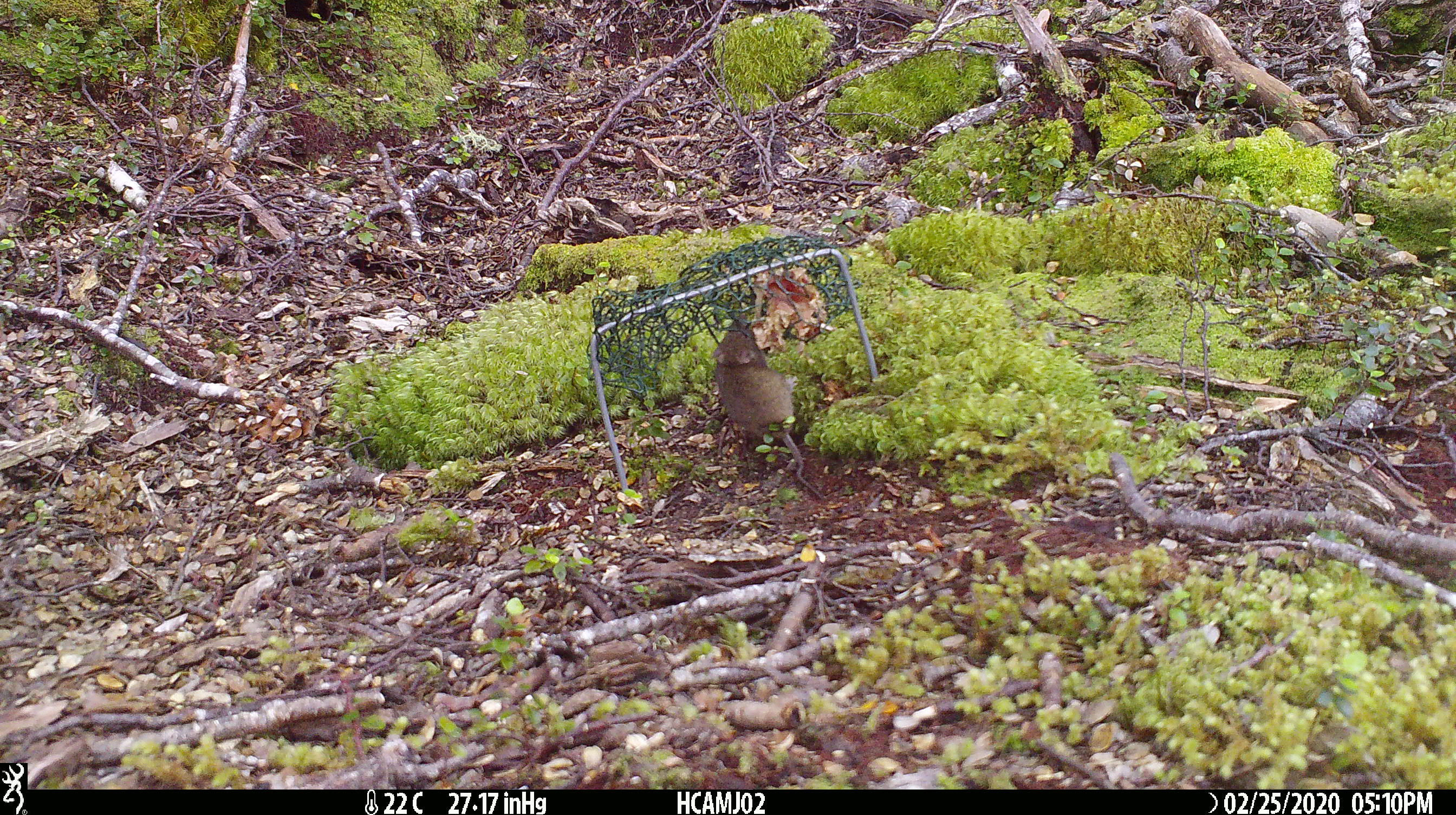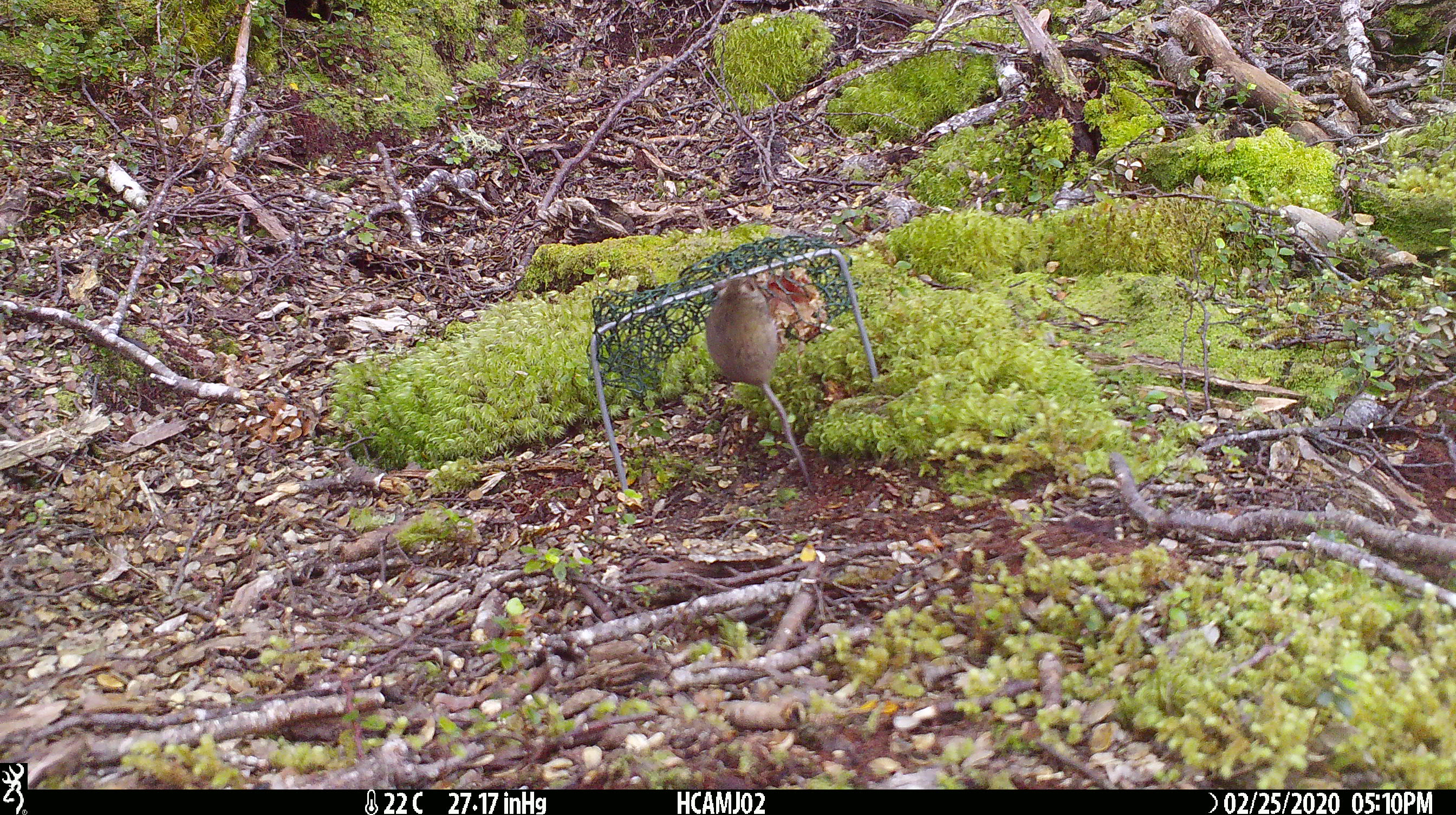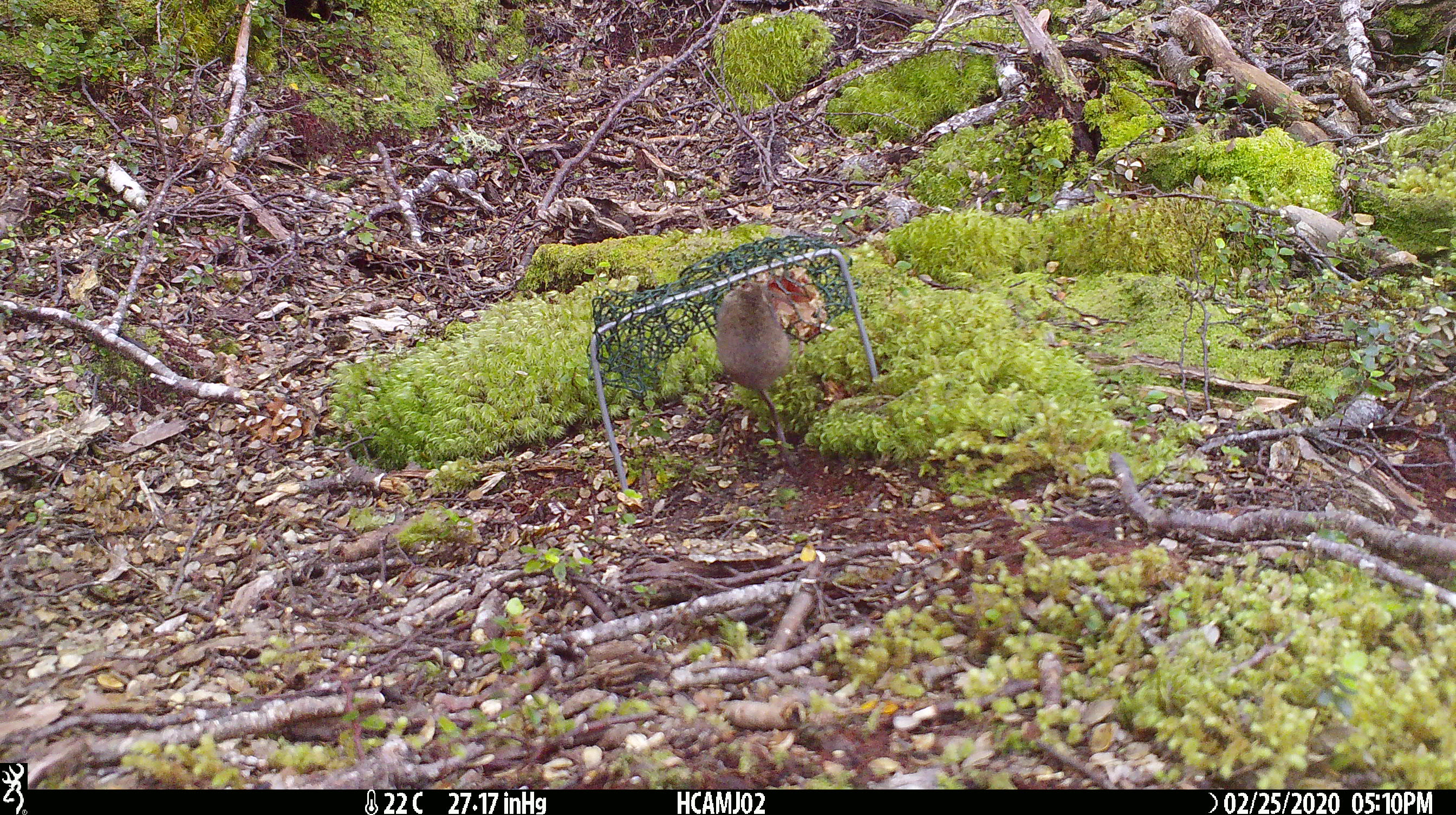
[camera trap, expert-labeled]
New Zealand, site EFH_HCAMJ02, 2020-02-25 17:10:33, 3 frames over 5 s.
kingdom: Animalia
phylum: Chordata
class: Mammalia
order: Rodentia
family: Muridae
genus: Mus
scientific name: Mus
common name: mouse